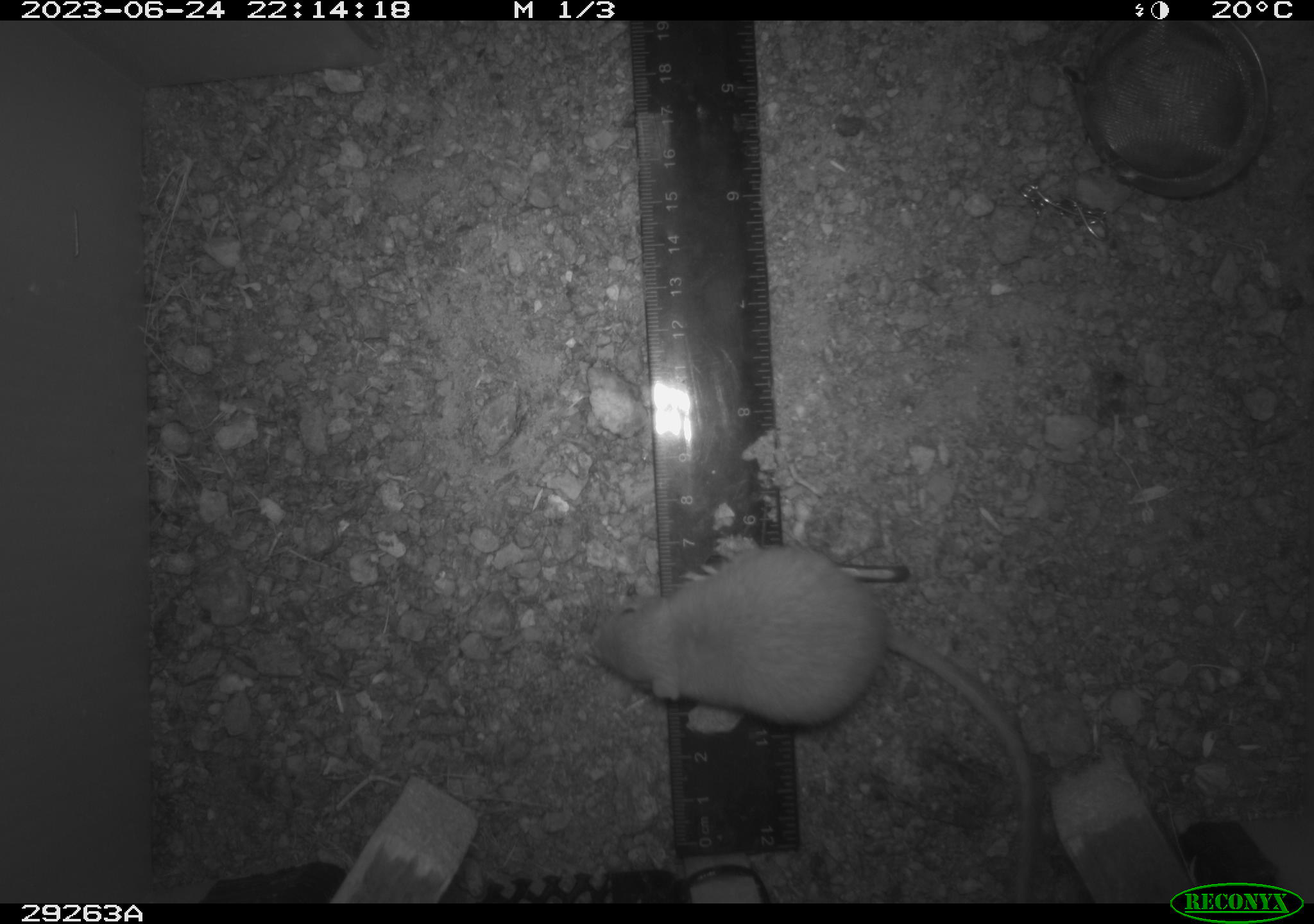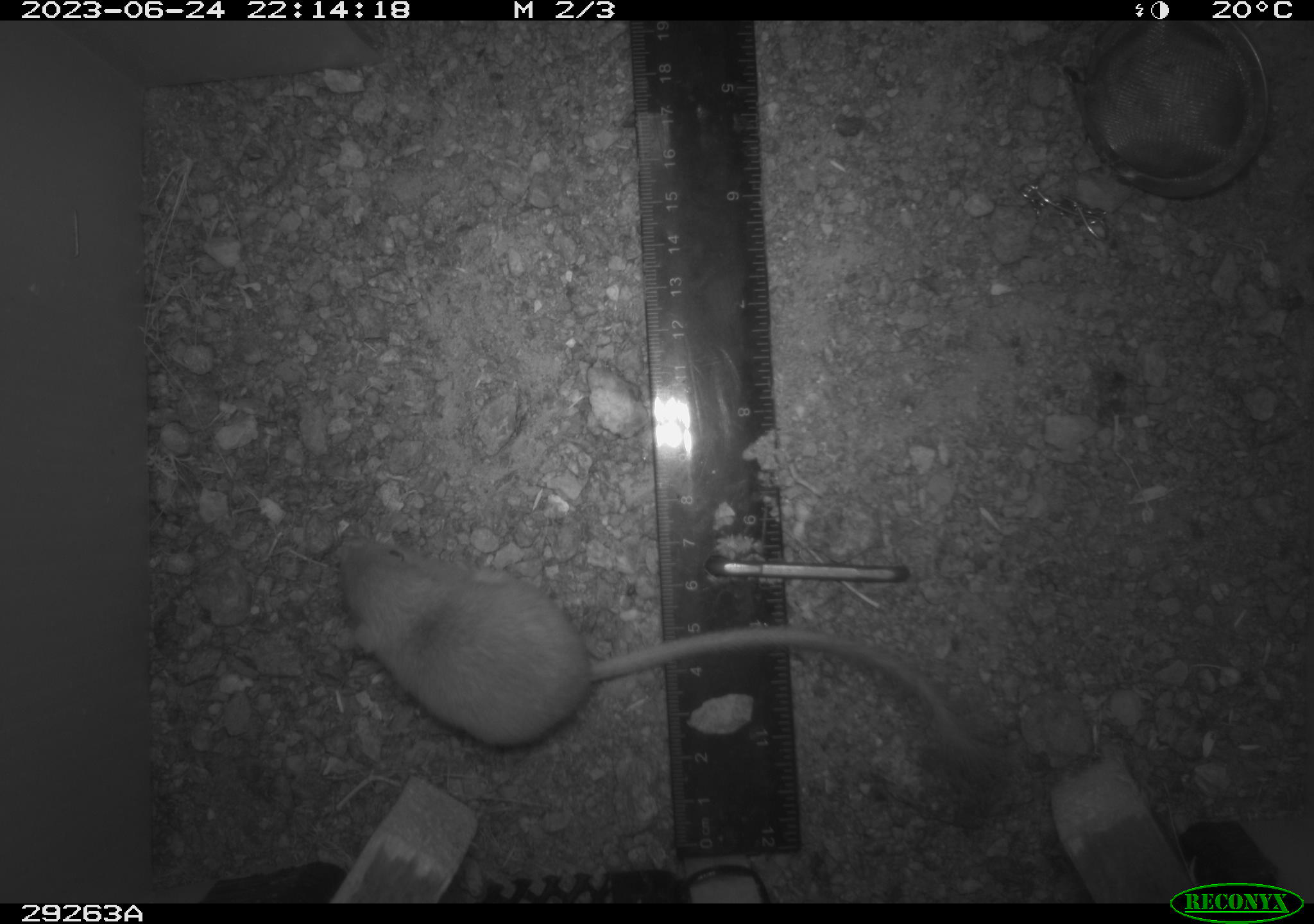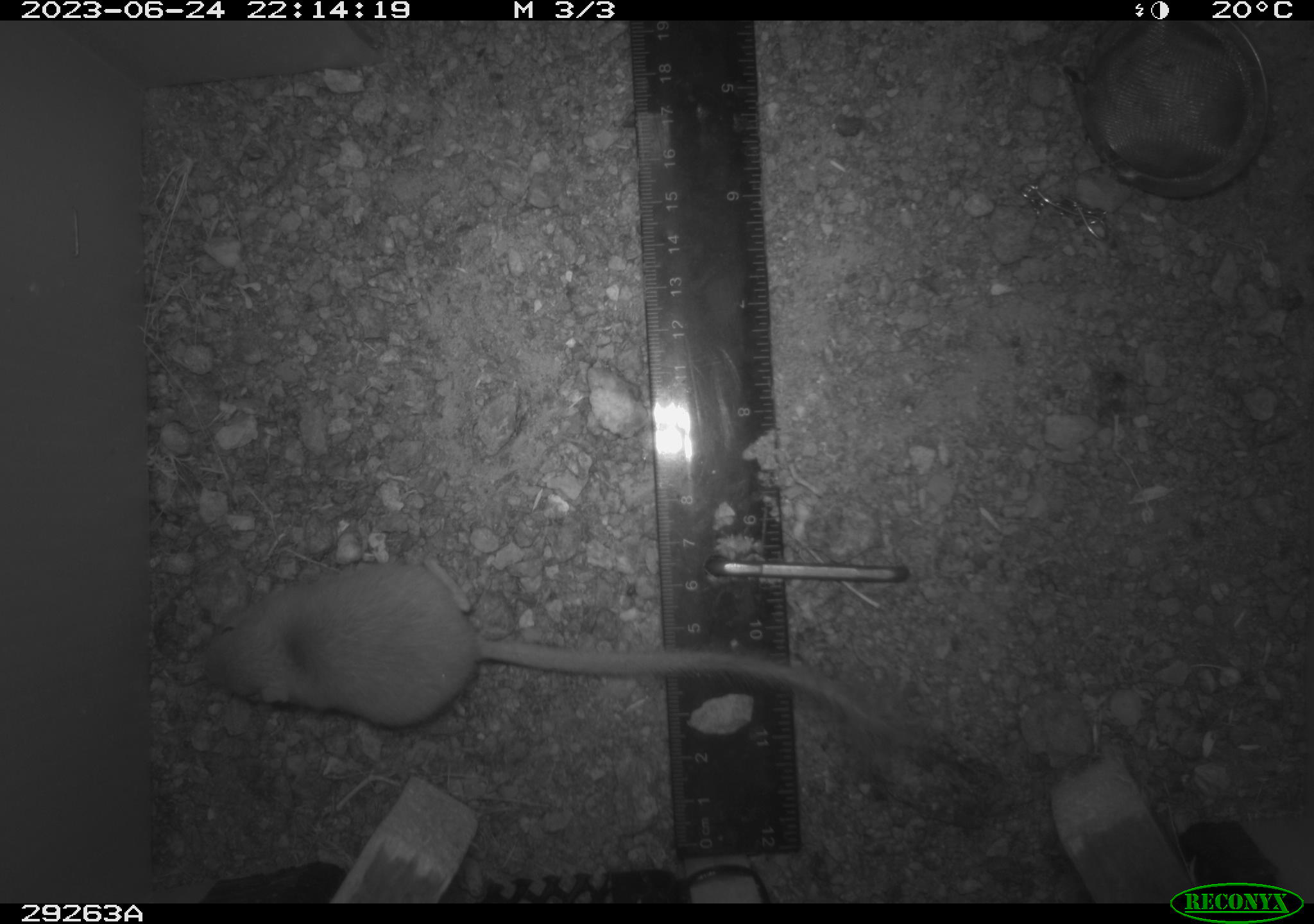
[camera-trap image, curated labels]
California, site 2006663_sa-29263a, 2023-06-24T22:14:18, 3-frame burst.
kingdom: Animalia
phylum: Chordata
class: Mammalia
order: Rodentia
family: Heteromyidae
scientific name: Heteromyidae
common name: kangaroo rats and pocket mice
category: heteromyidae family